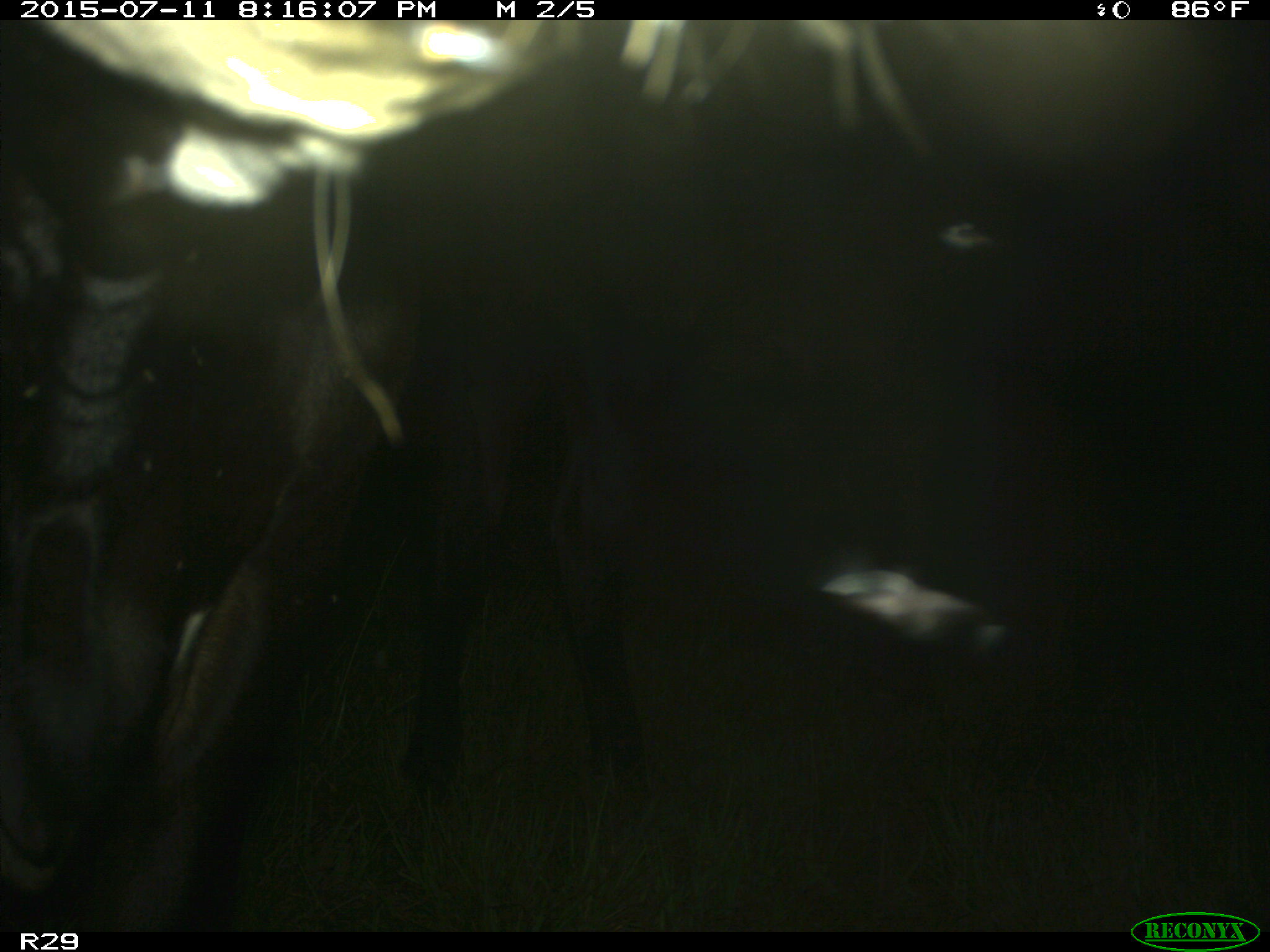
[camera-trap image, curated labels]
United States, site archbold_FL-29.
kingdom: Animalia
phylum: Chordata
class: Mammalia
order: Artiodactyla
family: Bovidae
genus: Bos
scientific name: Bos taurus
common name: domestic cow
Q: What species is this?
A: Bos taurus (domestic cow).